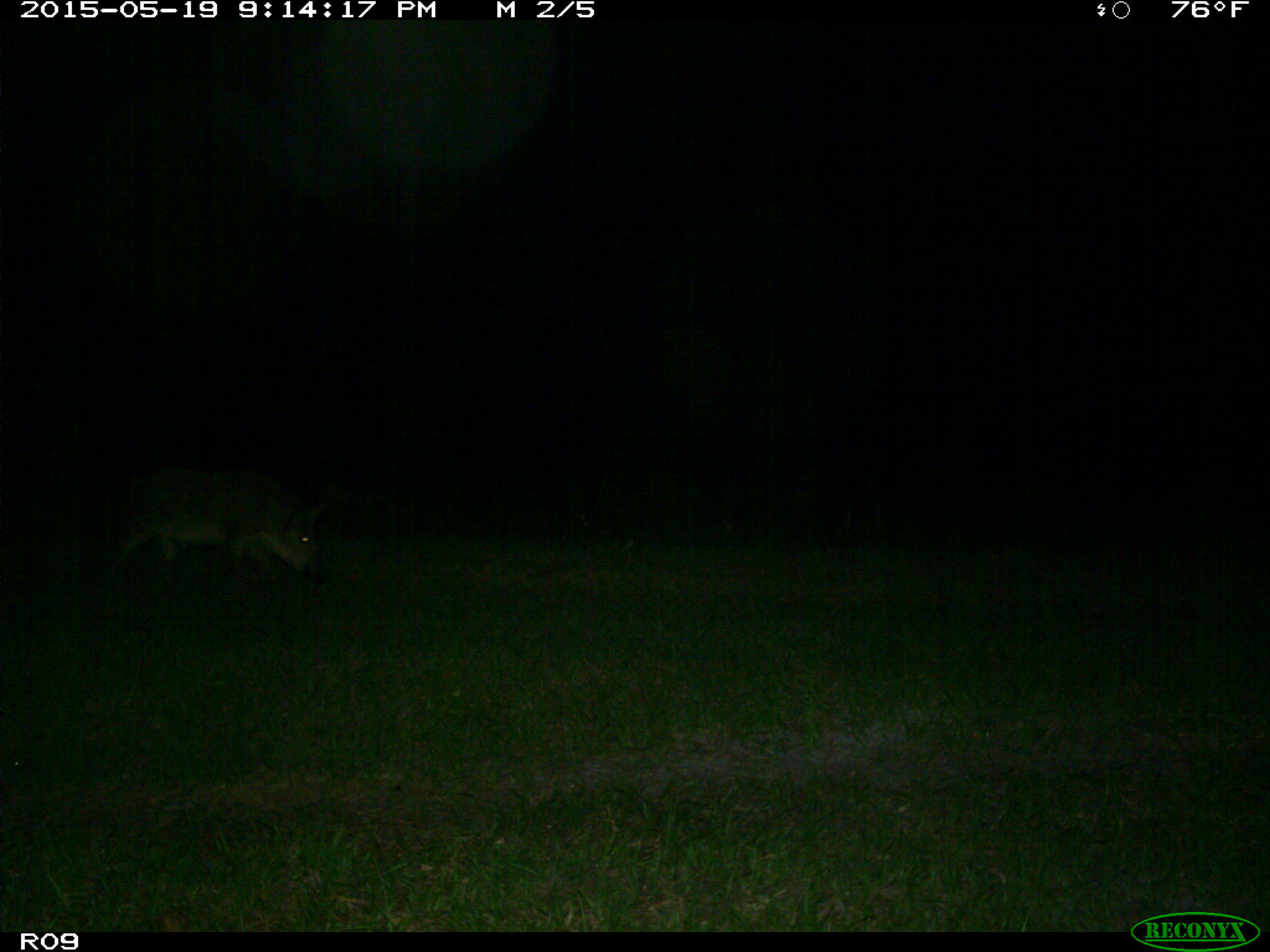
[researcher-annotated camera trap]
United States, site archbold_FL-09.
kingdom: Animalia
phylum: Chordata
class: Mammalia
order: Artiodactyla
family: Suidae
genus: Sus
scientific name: Sus scrofa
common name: wild boar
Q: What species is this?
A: Sus scrofa (wild boar).